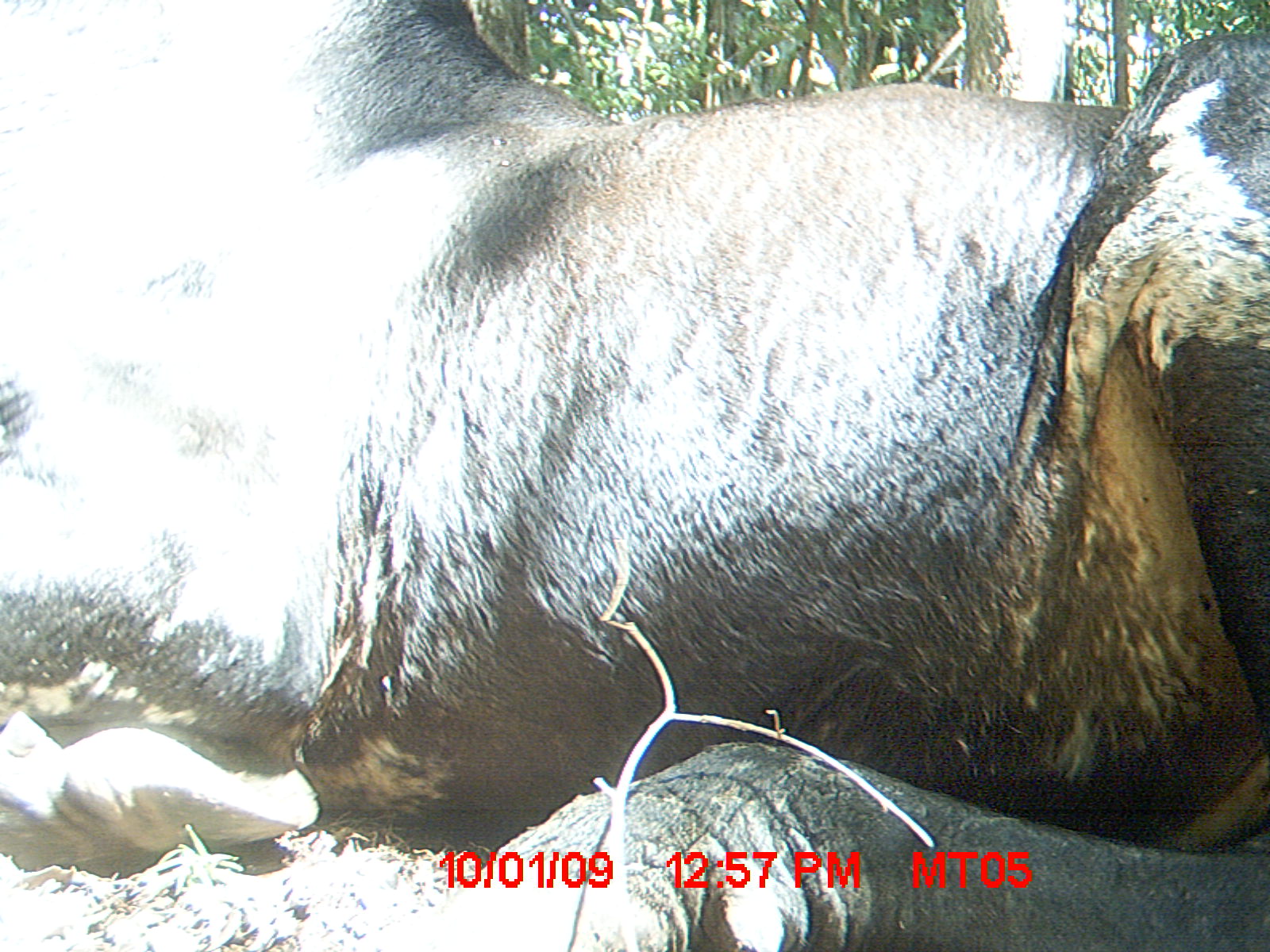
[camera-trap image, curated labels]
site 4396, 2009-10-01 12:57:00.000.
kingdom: Animalia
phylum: Chordata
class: Mammalia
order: Artiodactyla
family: Bovidae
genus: Bos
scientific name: Bos taurus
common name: domestic cattle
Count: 3.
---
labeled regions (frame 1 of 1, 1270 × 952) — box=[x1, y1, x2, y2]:
bos taurus: box=[0, 0, 1270, 952]